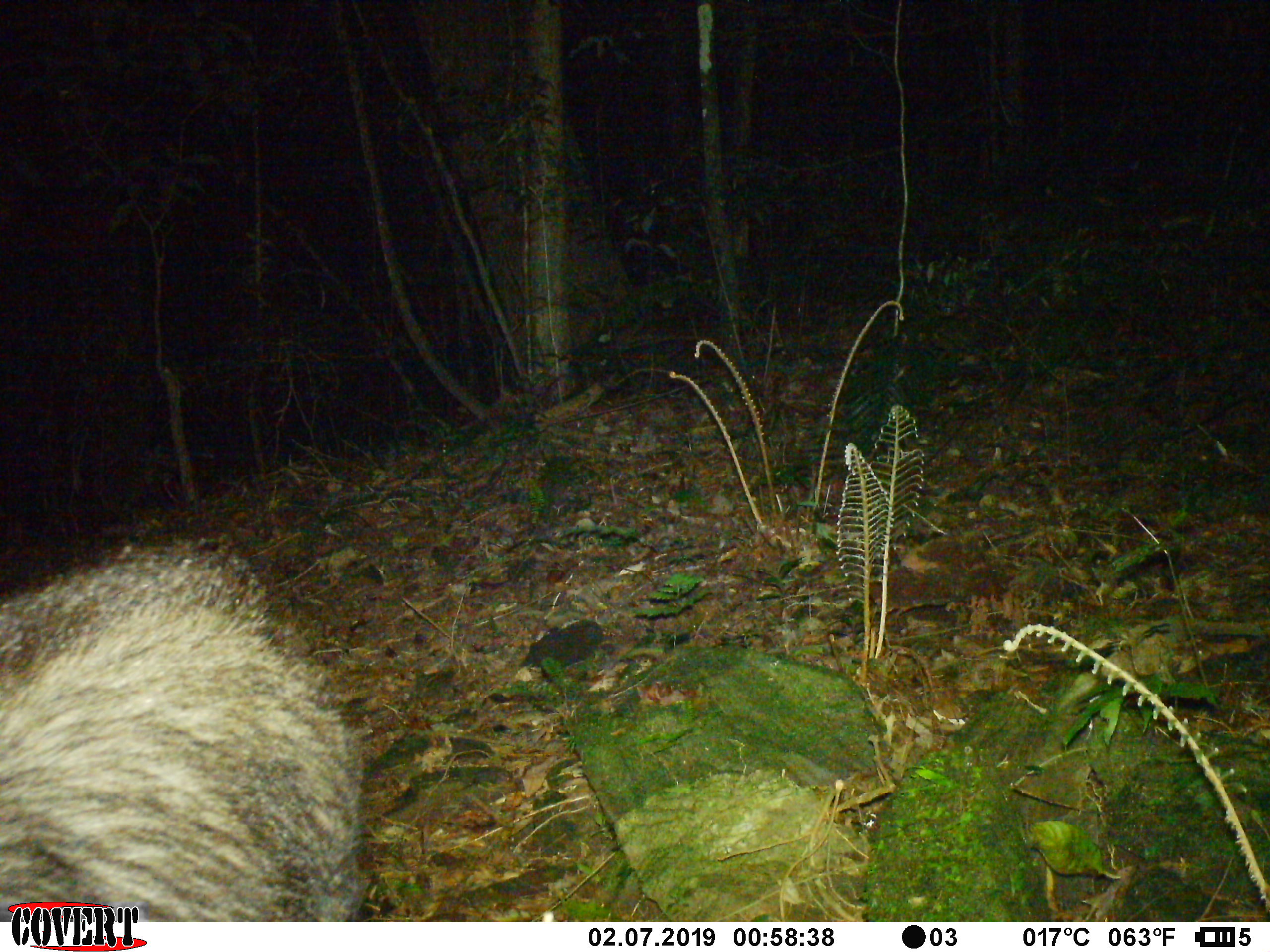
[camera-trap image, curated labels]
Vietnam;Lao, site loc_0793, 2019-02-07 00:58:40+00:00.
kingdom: Animalia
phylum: Chordata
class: Mammalia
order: Artiodactyla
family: Bovidae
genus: Capricornis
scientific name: Capricornis sumatraensis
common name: chinese serow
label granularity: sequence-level